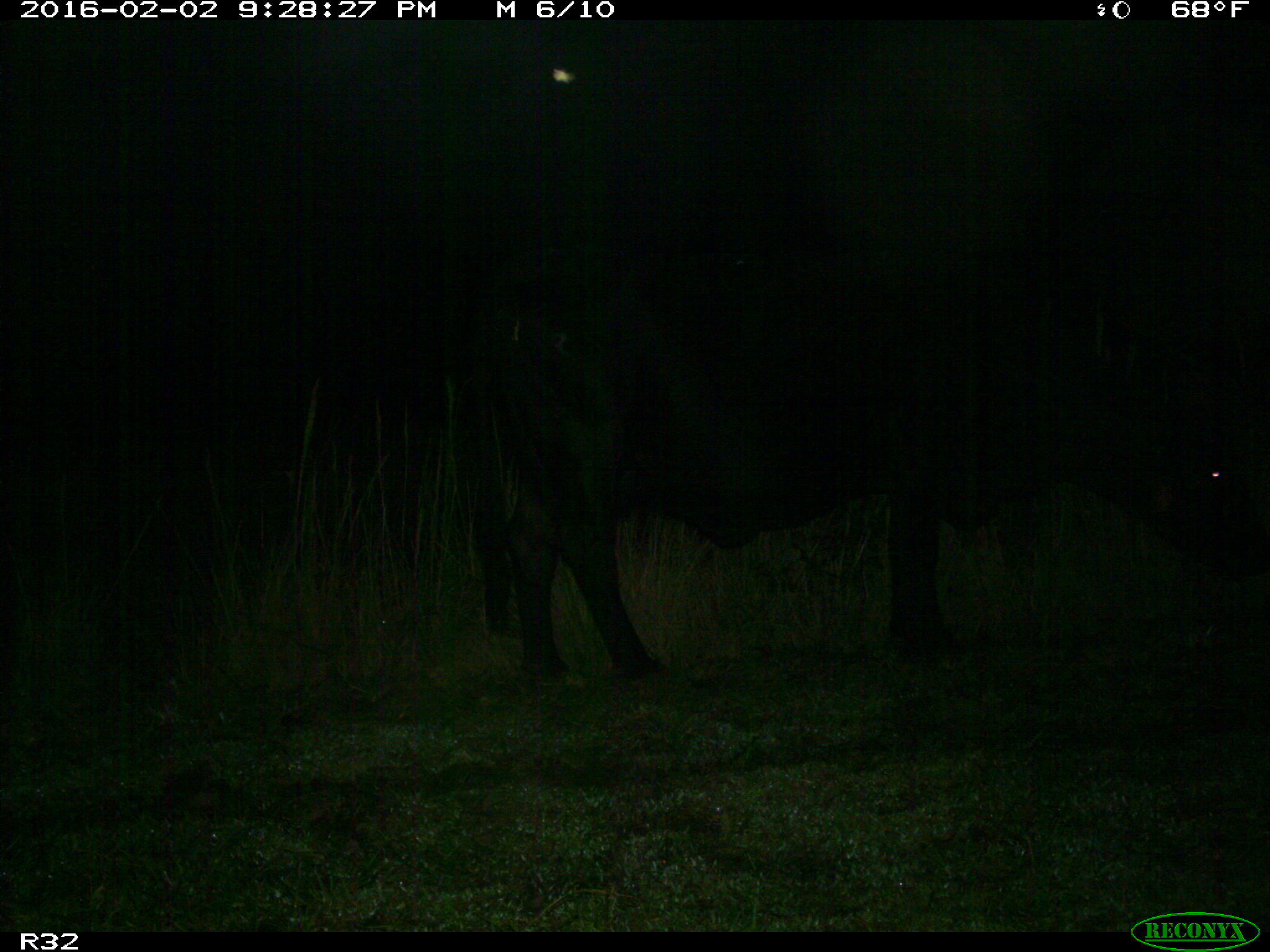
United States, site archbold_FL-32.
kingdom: Animalia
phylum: Chordata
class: Mammalia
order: Artiodactyla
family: Bovidae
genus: Bos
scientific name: Bos taurus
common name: domestic cow